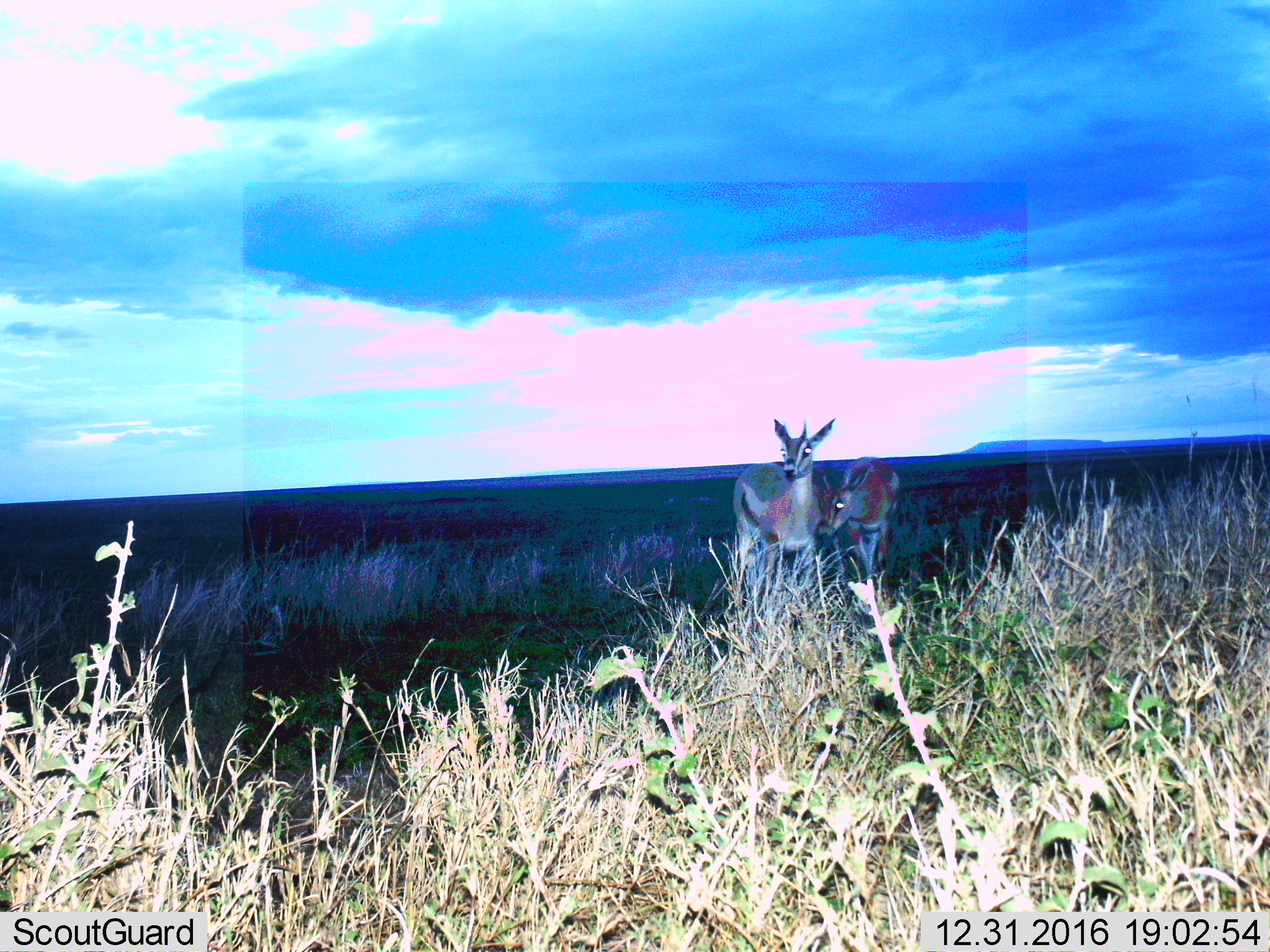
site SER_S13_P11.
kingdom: Animalia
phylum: Chordata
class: Mammalia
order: Artiodactyla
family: Bovidae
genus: Eudorcas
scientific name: Eudorcas thomsonii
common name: thomson's gazelle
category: gazellethomsons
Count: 2.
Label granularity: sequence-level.